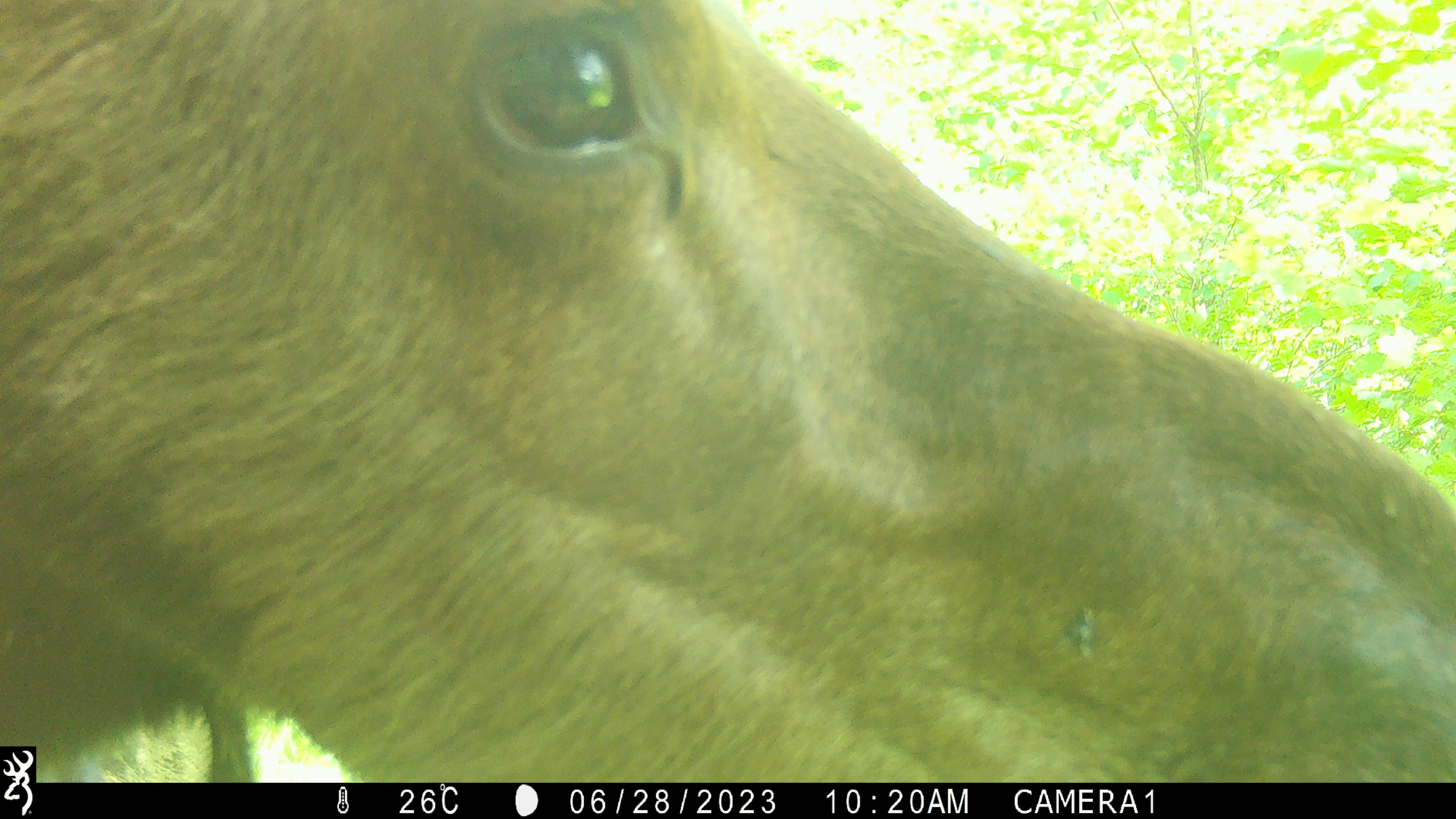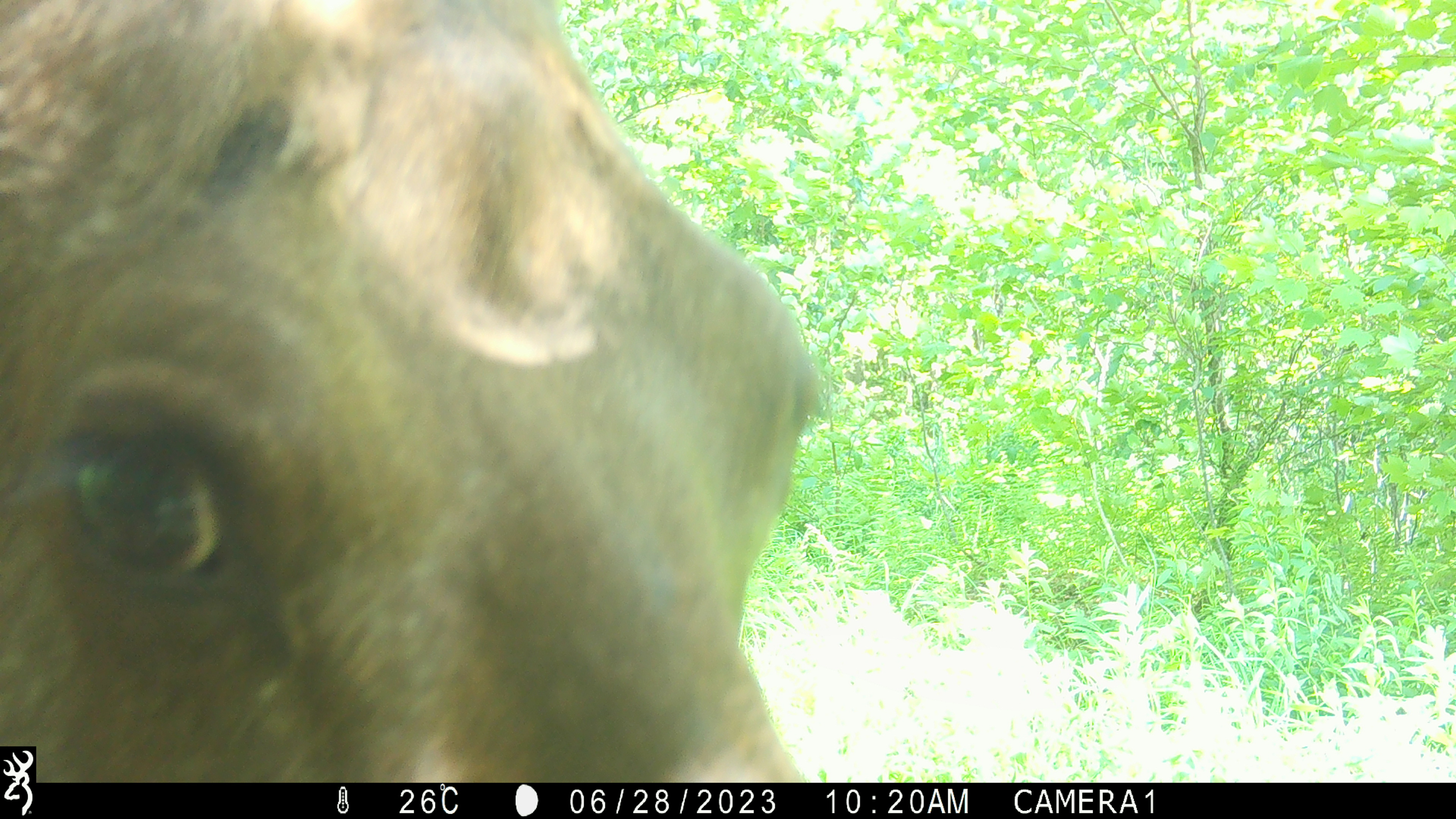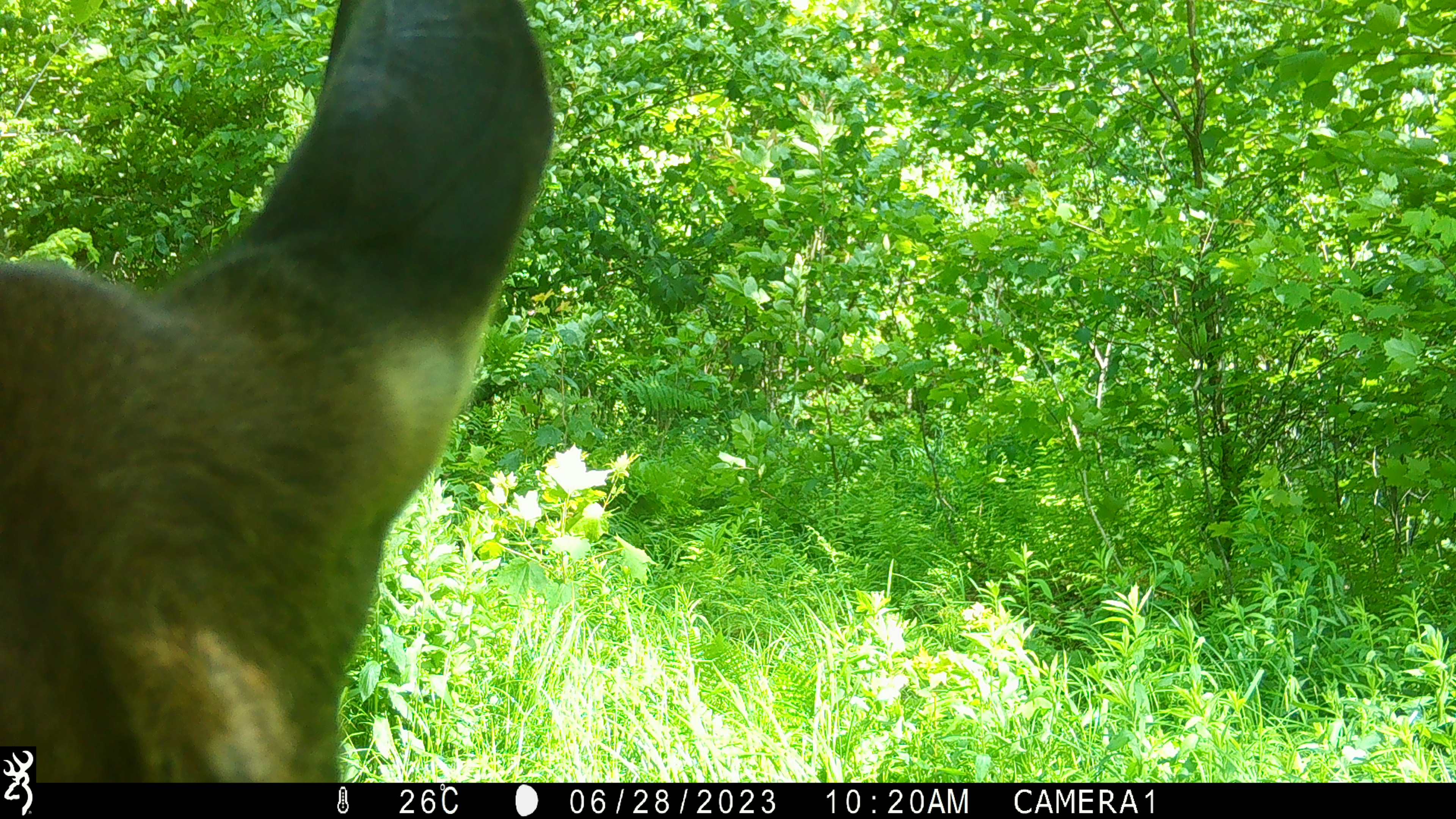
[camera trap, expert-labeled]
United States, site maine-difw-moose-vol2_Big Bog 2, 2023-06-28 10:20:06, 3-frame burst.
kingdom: Animalia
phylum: Chordata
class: Mammalia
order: Artiodactyla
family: Cervidae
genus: Alces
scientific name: Alces alces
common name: moose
Moose (Alces alces).